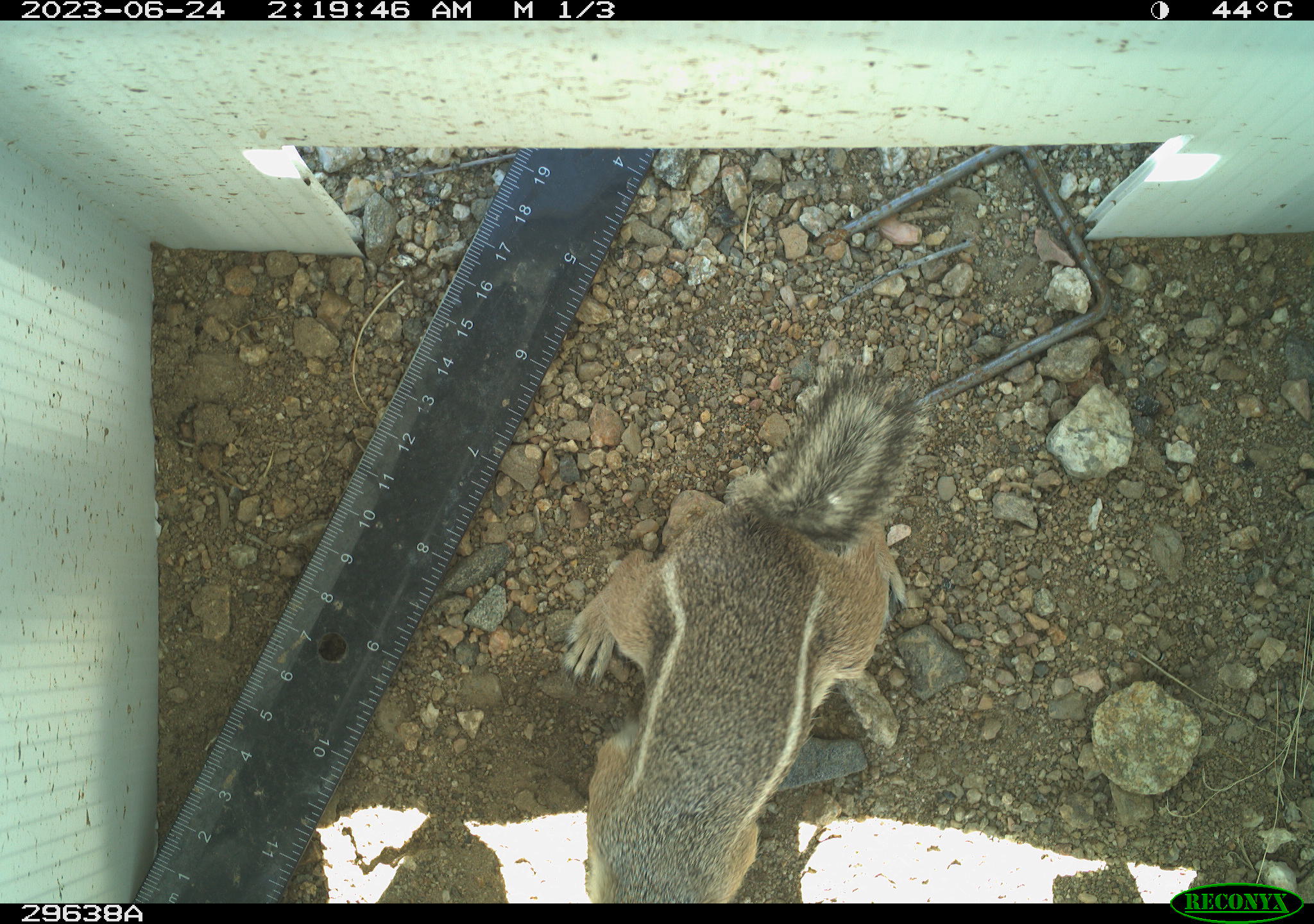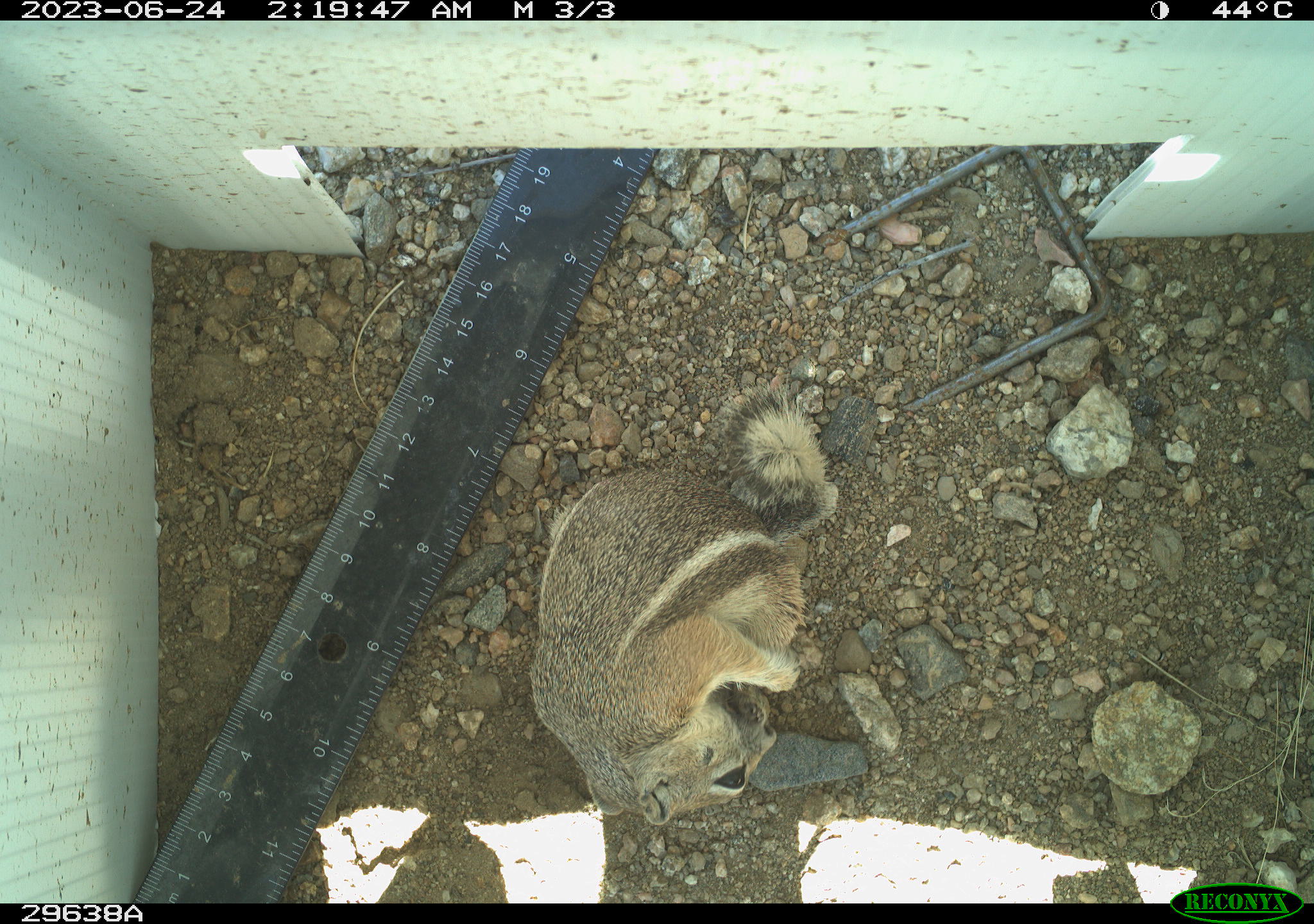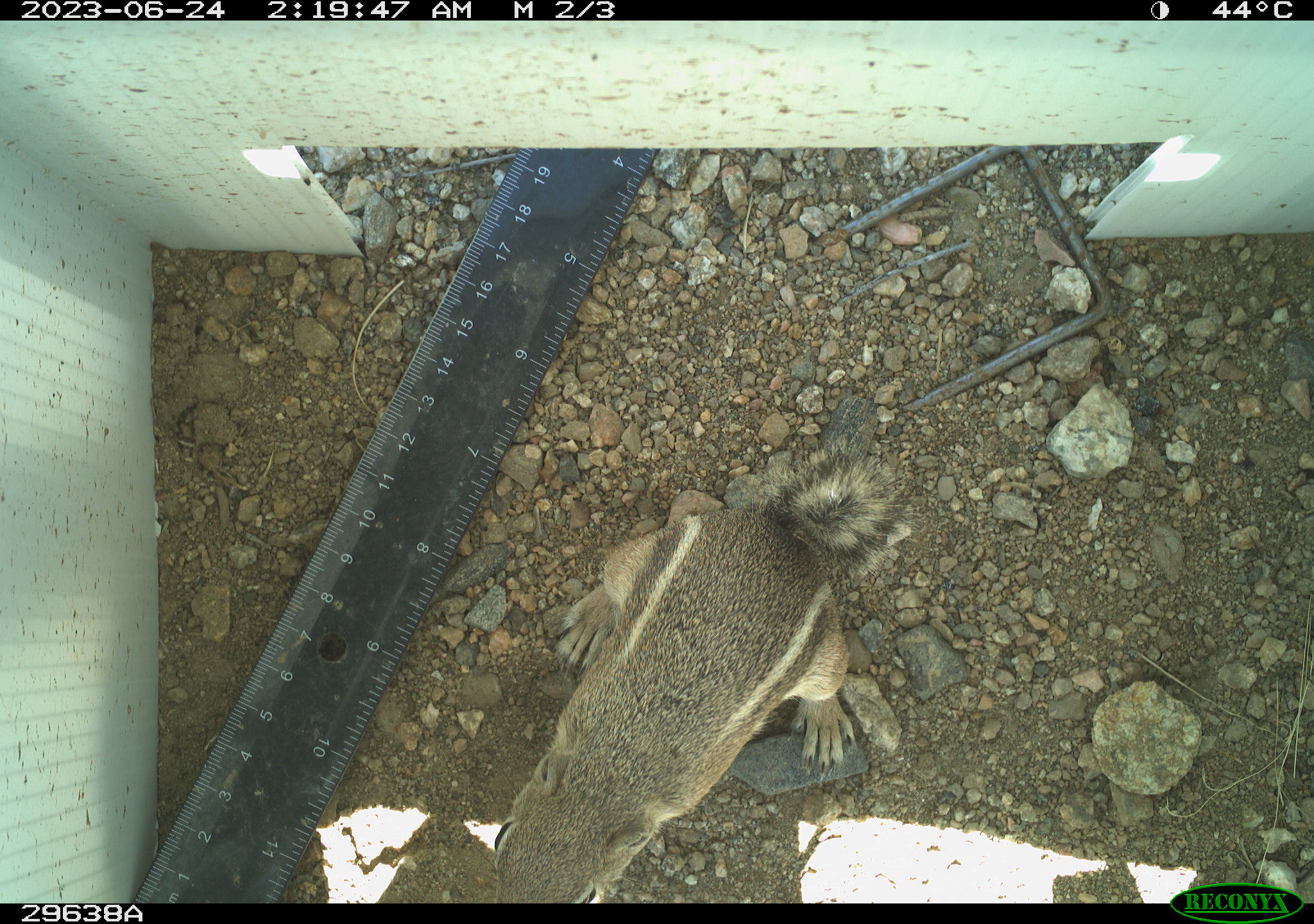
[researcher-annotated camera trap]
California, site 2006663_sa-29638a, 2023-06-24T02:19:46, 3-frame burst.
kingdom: Animalia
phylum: Chordata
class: Mammalia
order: Rodentia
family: Sciuridae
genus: Ammospermophilus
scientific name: Ammospermophilus leucurus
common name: white-tailed antelope squirrel